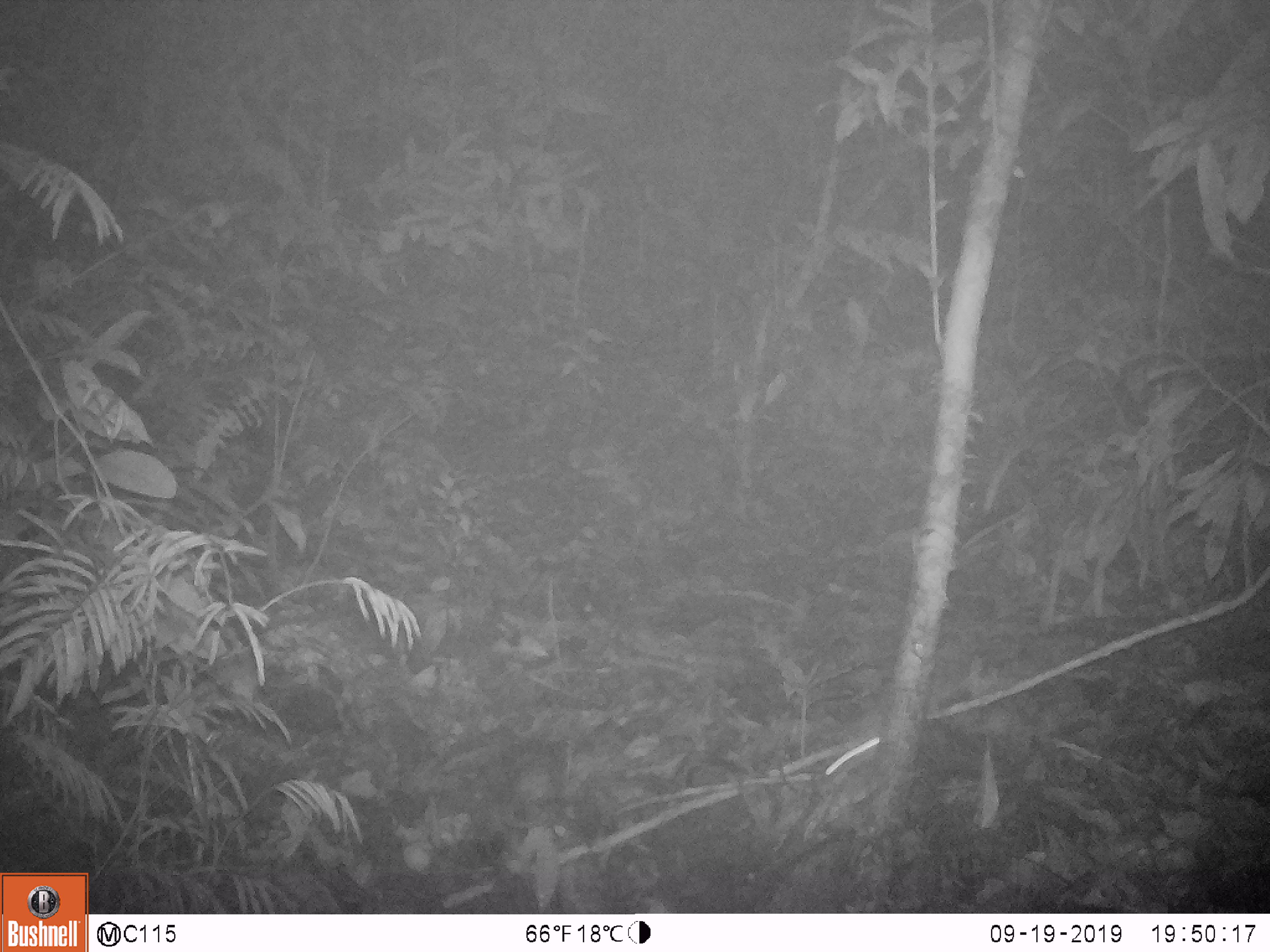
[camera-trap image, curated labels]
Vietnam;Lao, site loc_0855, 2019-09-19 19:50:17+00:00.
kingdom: Animalia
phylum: Chordata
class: Mammalia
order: Rodentia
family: Muridae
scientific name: Muridae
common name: old-world mice and rats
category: unidentified murid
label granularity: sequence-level